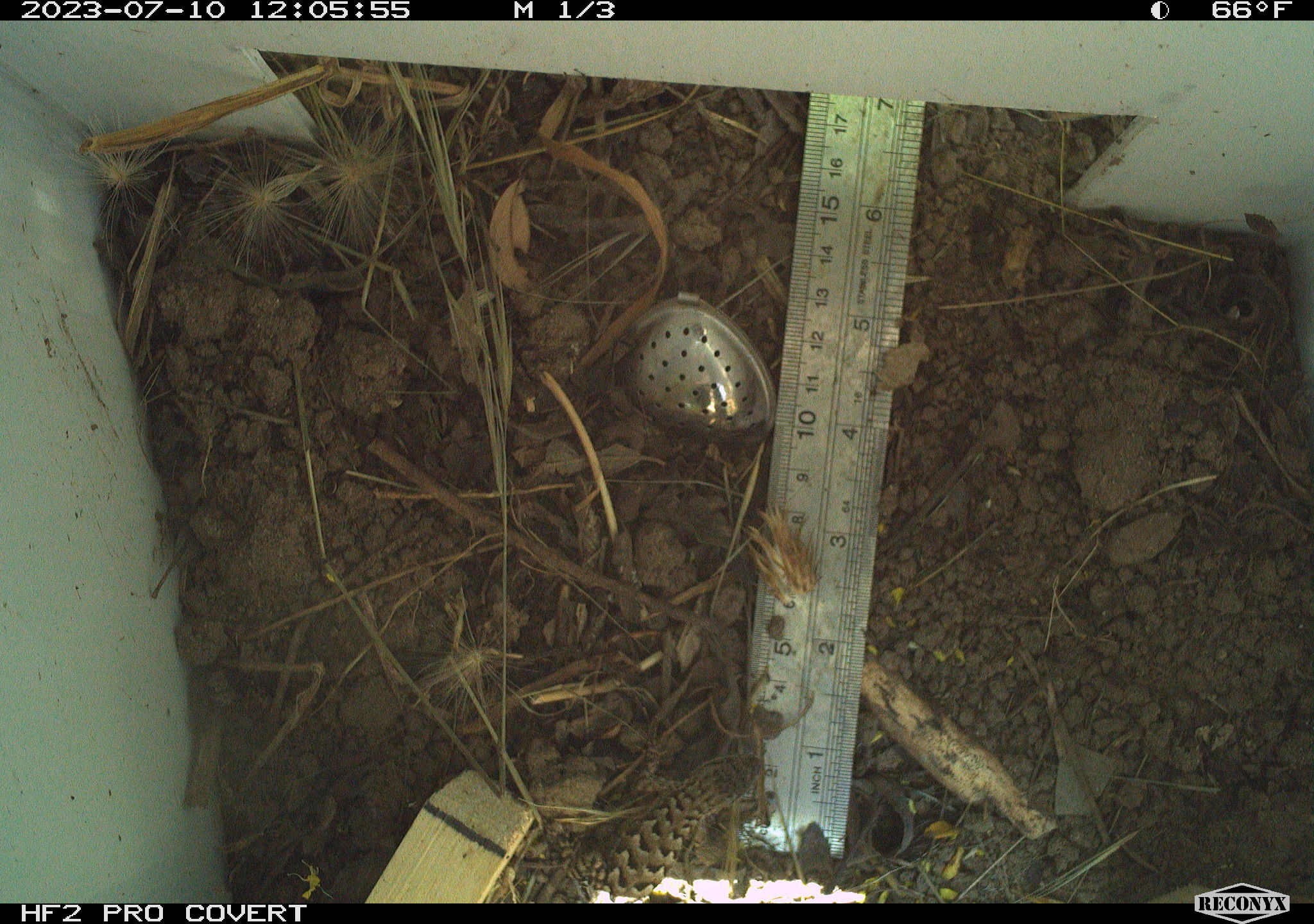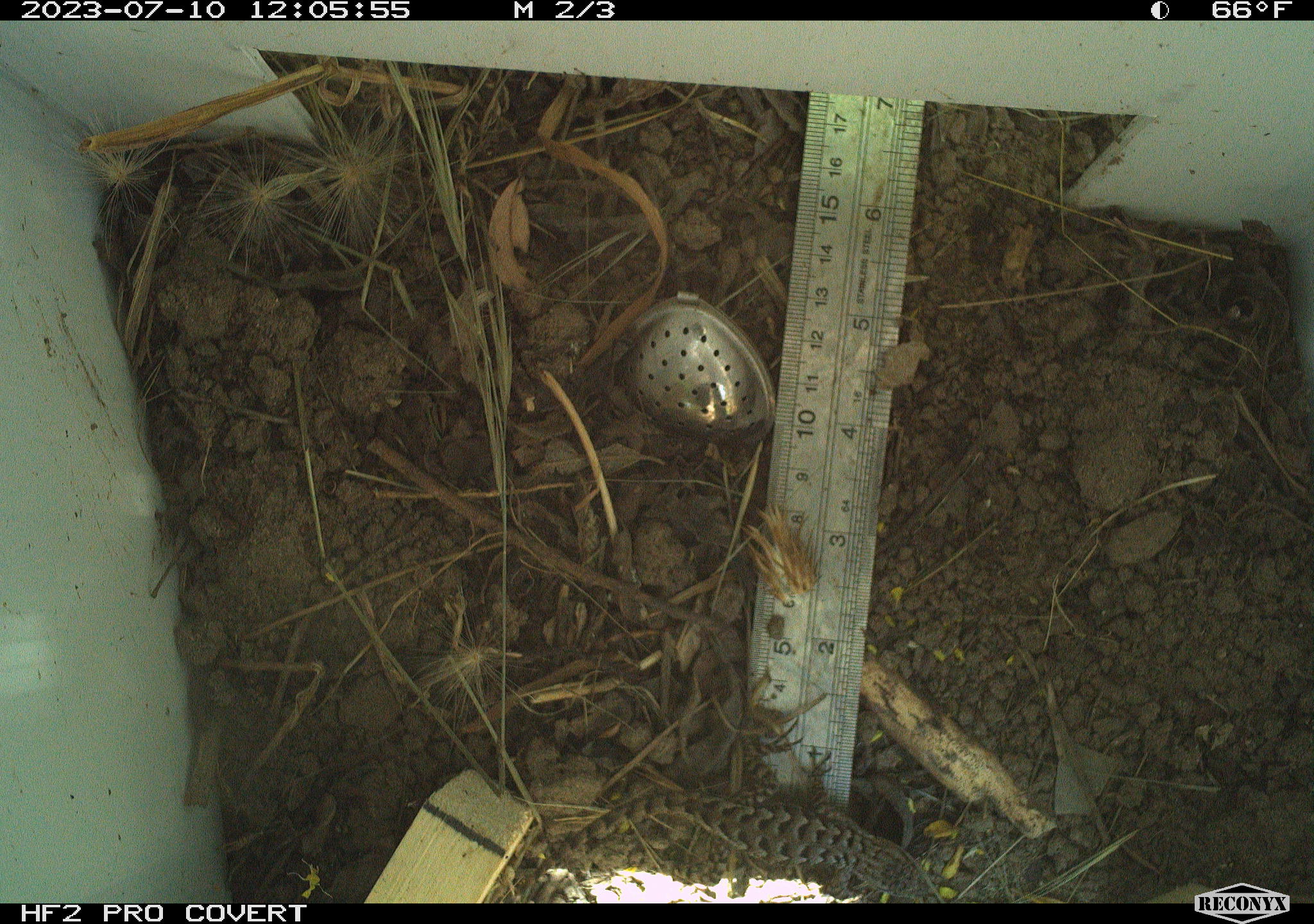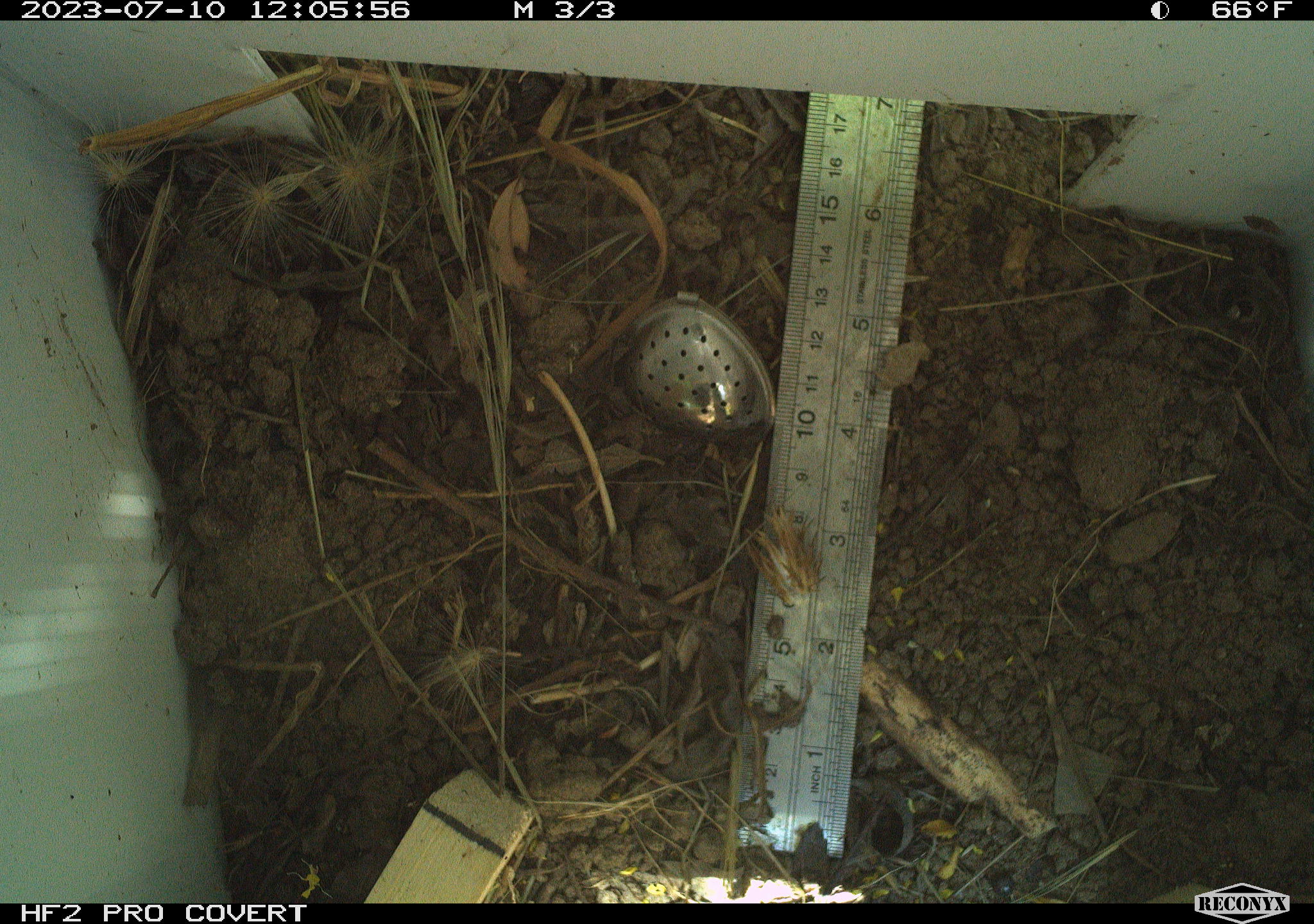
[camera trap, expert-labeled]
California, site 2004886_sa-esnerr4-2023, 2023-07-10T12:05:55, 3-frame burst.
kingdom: Animalia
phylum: Chordata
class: Reptilia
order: Squamata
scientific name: Squamata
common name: lizards and snakes